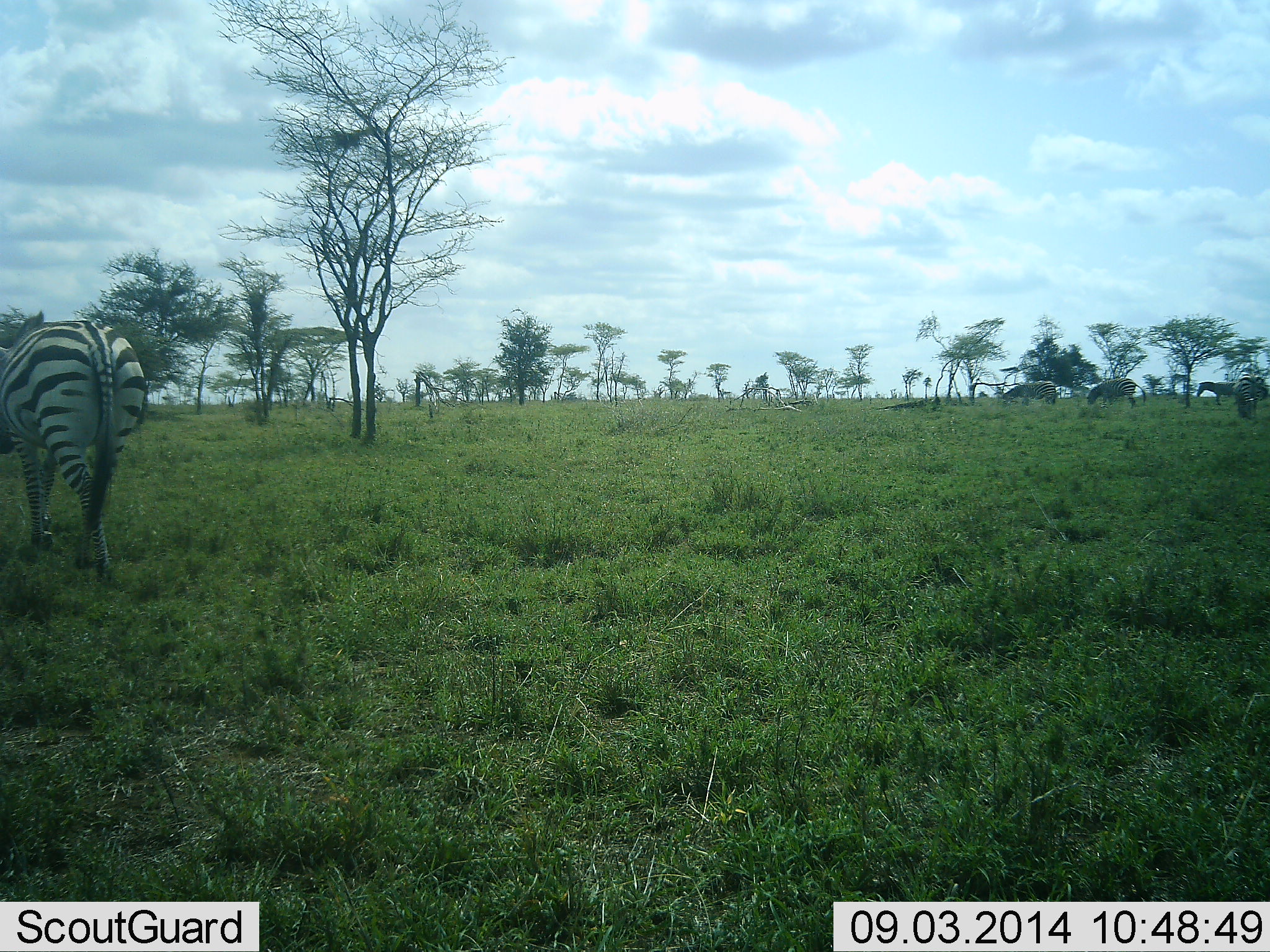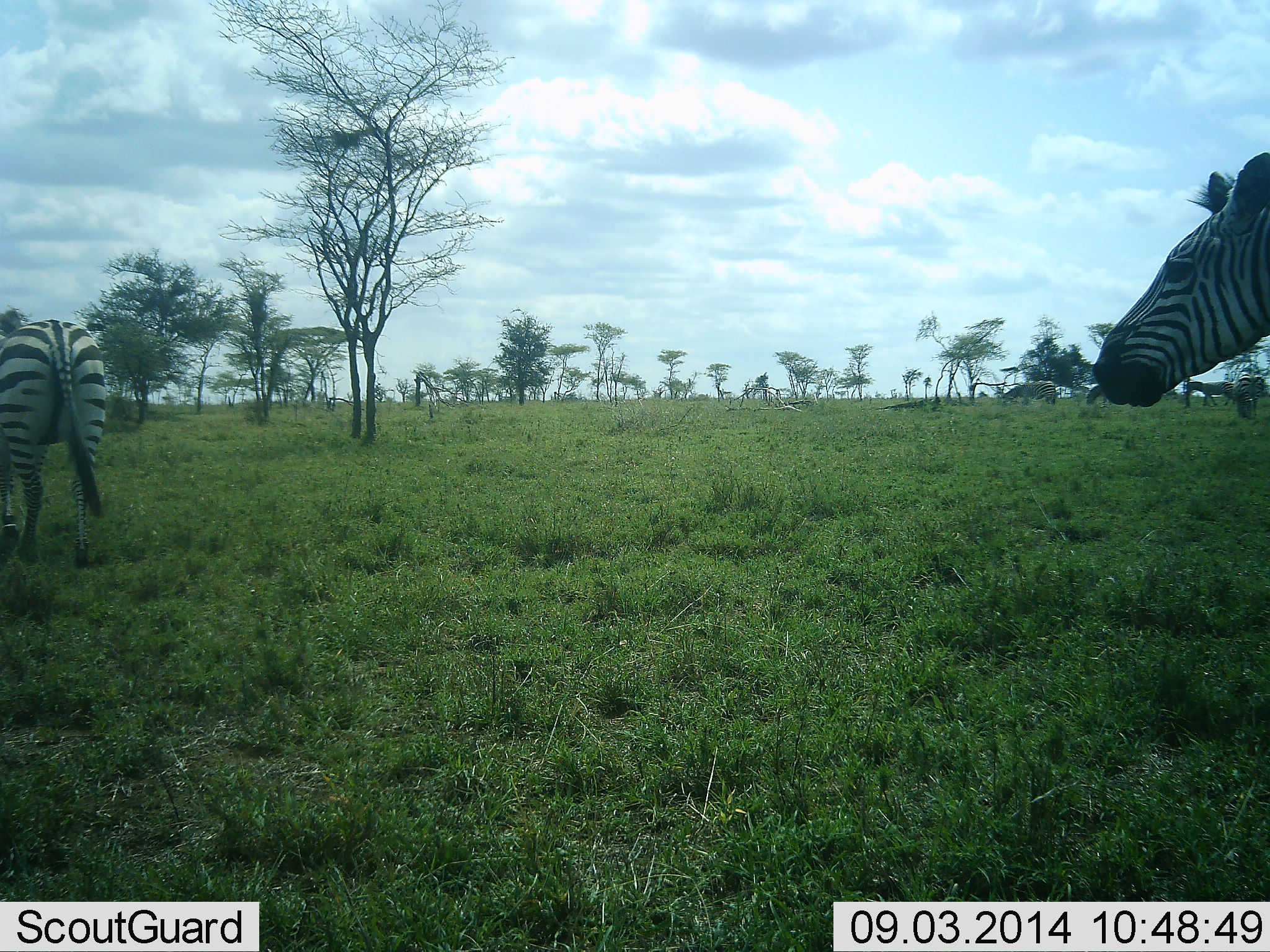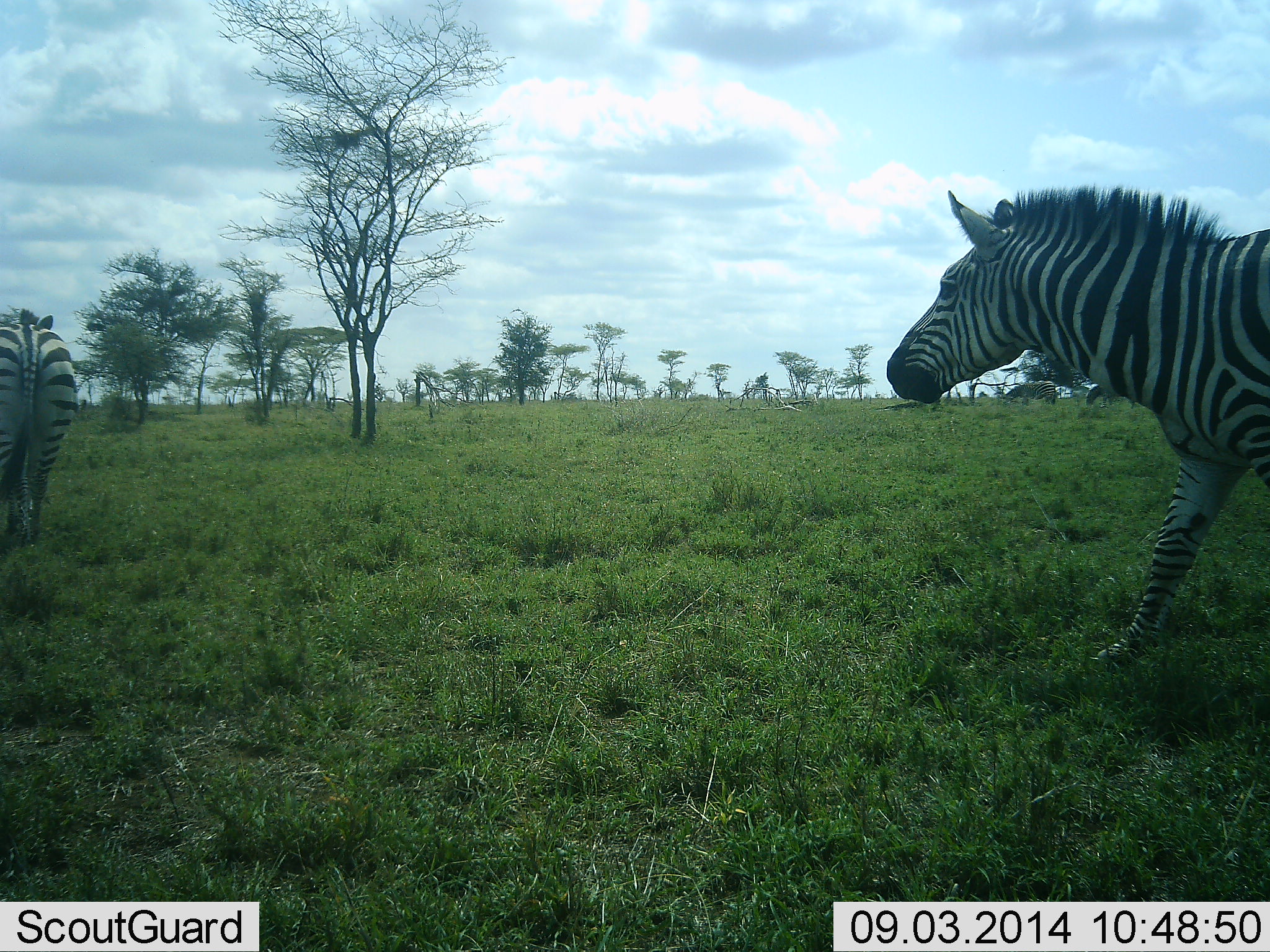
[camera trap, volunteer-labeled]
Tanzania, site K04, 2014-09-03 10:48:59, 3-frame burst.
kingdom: Animalia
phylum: Chordata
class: Mammalia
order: Perissodactyla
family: Equidae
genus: Equus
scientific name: Equus quagga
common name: plains zebra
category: zebra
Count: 2.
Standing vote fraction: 30%.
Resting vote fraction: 0%.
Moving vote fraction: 70%.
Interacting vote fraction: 0%.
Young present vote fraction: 0%.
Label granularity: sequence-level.